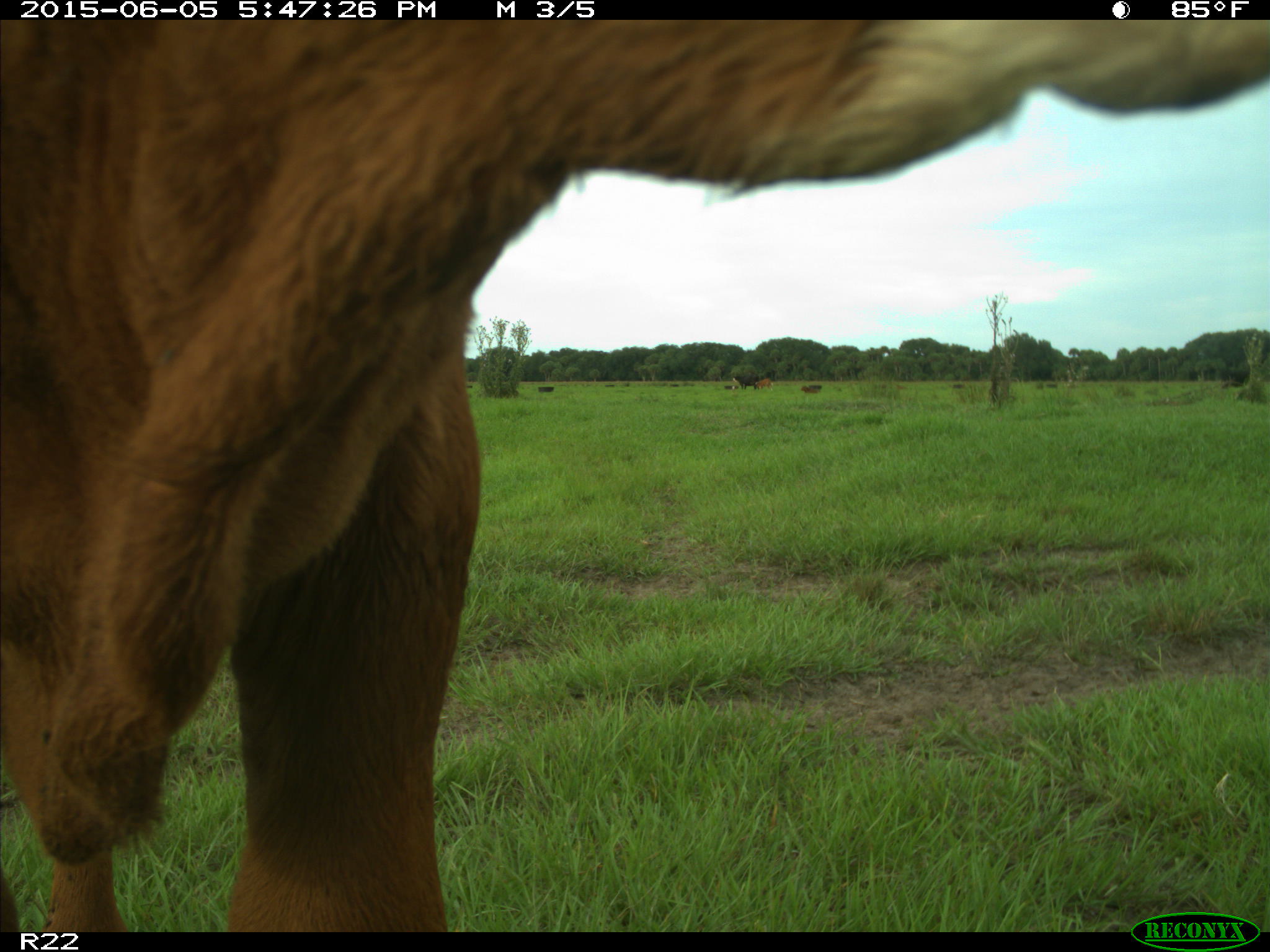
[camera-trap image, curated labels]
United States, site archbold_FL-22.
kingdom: Animalia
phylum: Chordata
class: Mammalia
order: Artiodactyla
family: Bovidae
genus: Bos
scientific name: Bos taurus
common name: domestic cow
Bos taurus (domestic cow).